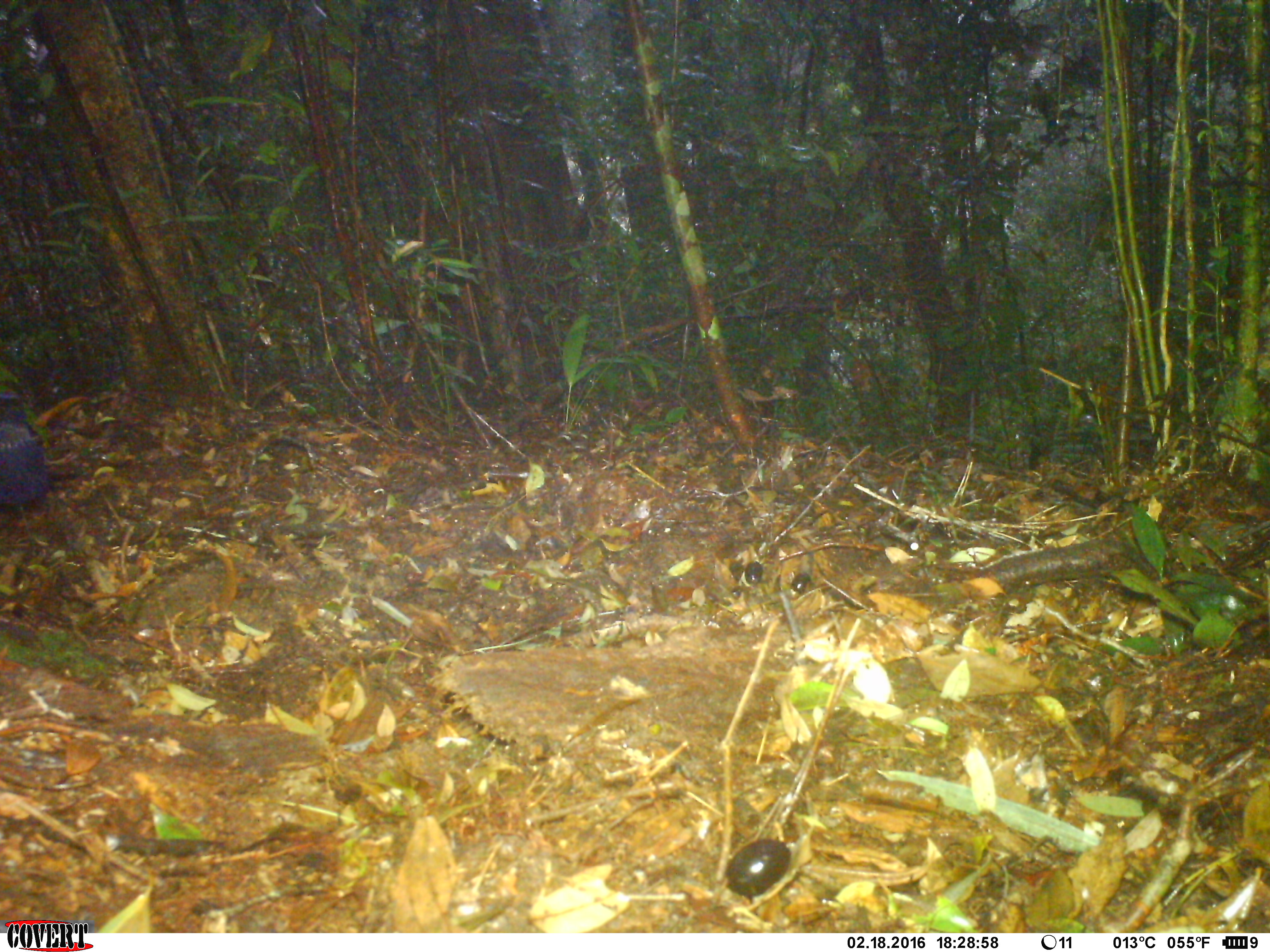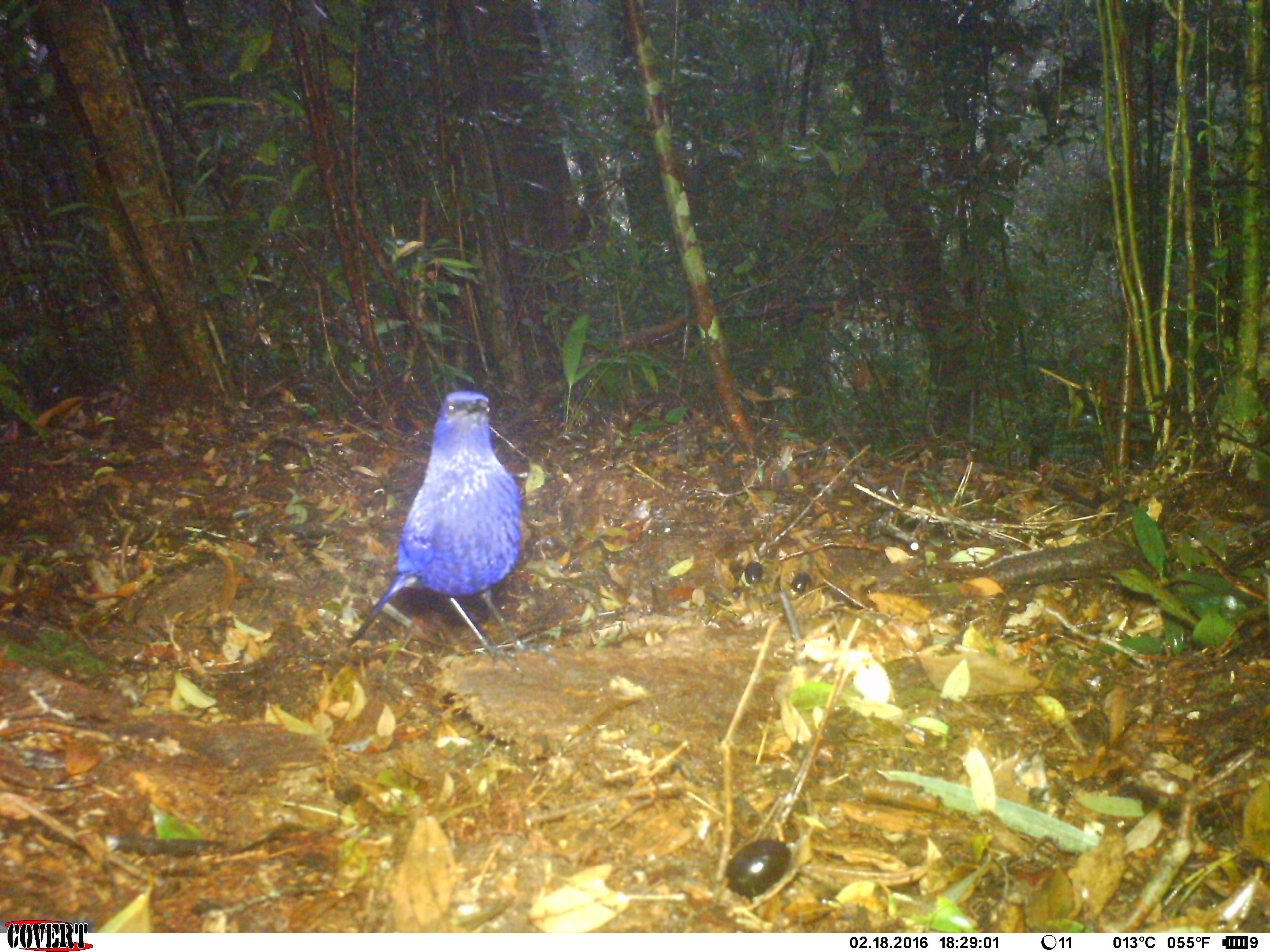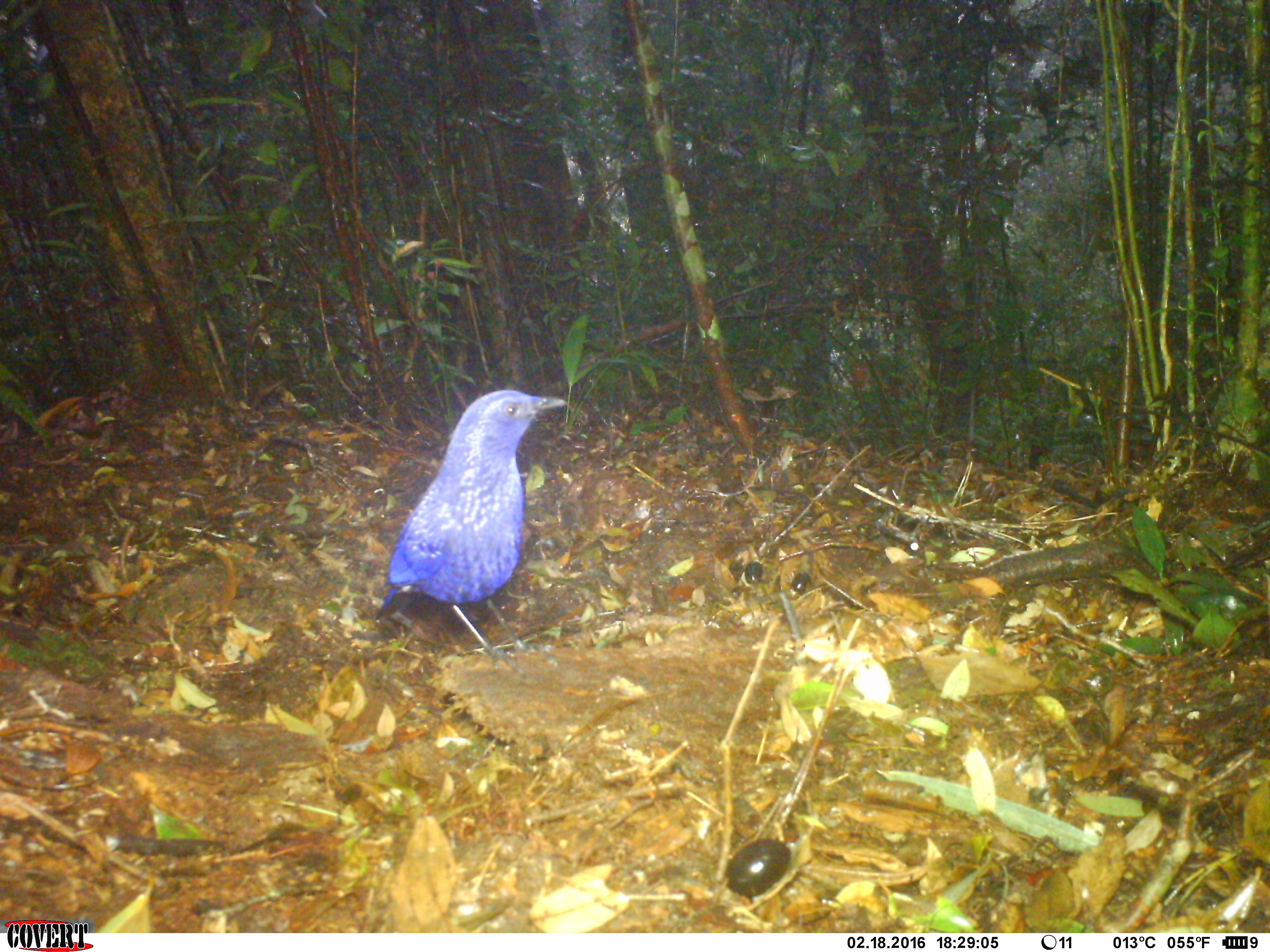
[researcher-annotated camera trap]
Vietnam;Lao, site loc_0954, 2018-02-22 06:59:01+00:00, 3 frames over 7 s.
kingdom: Animalia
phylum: Chordata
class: Aves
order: Passeriformes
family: Muscicapidae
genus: Myophonus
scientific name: Myophonus caeruleus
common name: blue whistling thrush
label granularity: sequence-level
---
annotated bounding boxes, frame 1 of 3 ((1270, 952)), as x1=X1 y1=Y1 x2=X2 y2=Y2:
blue whistling thrush: x1=0 y1=391 x2=51 y2=510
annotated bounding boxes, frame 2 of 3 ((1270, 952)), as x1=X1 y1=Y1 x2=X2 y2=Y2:
blue whistling thrush: x1=348 y1=390 x2=558 y2=672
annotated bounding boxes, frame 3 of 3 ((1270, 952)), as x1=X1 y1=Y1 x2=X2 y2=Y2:
blue whistling thrush: x1=375 y1=388 x2=567 y2=676